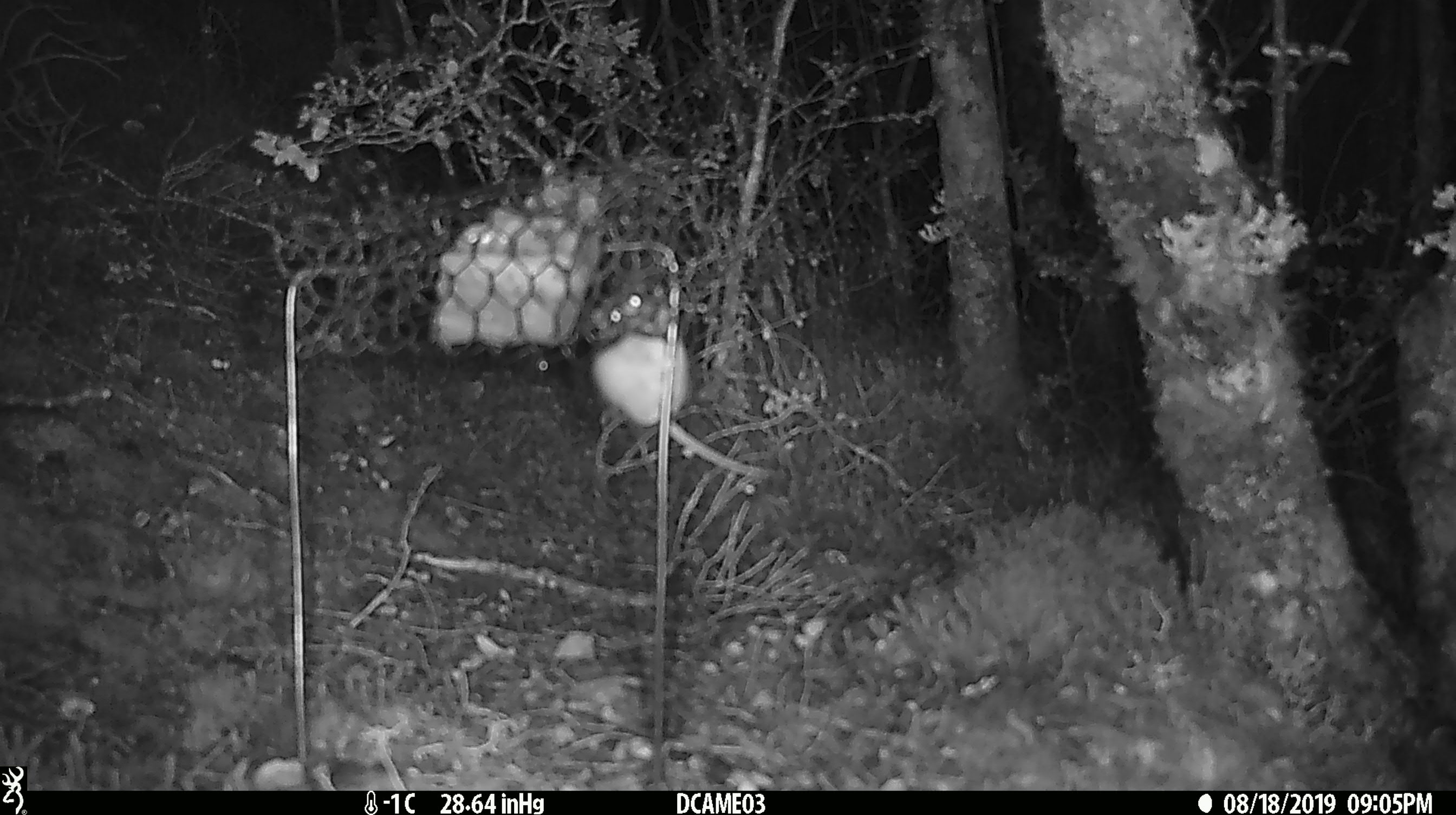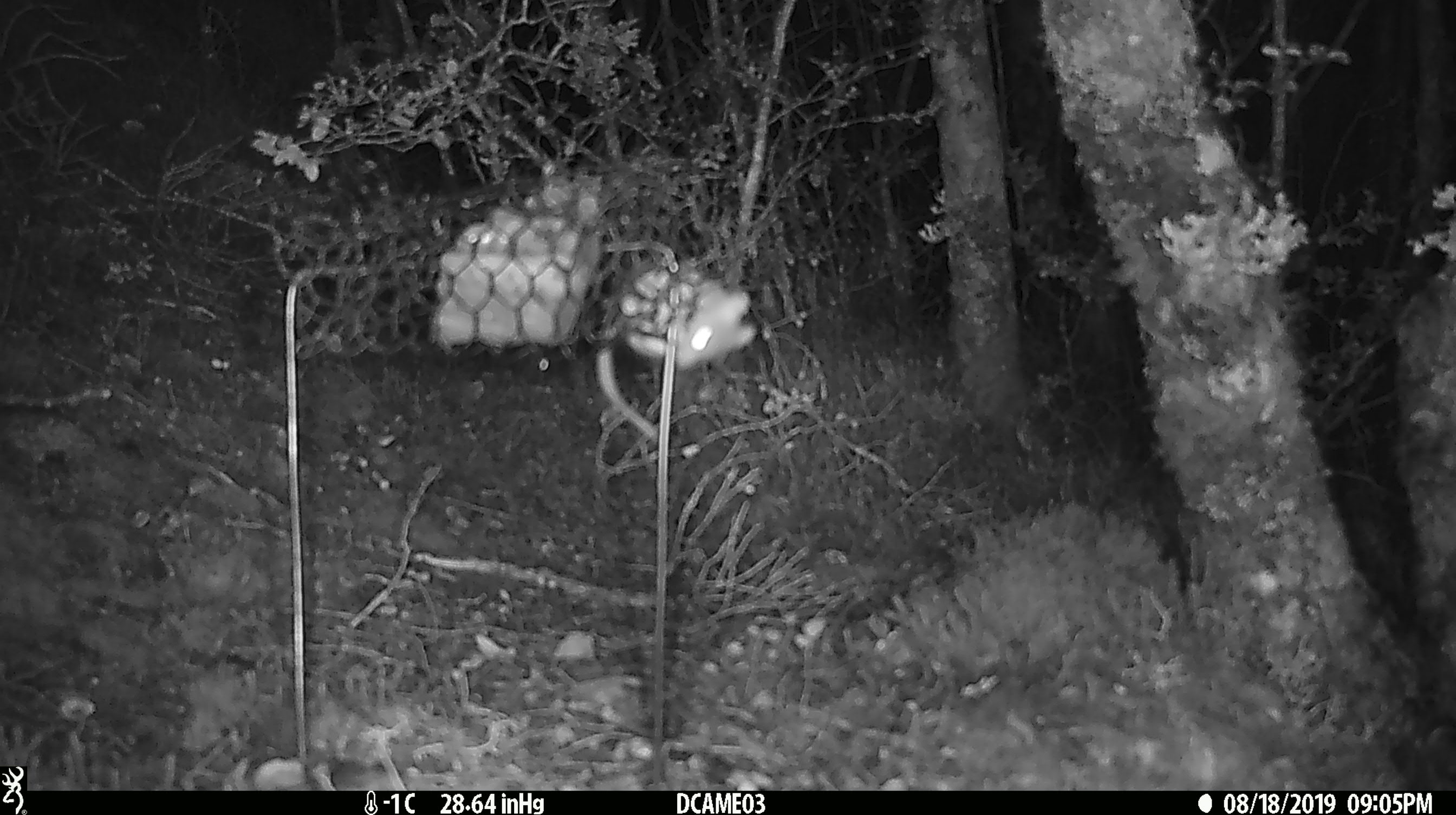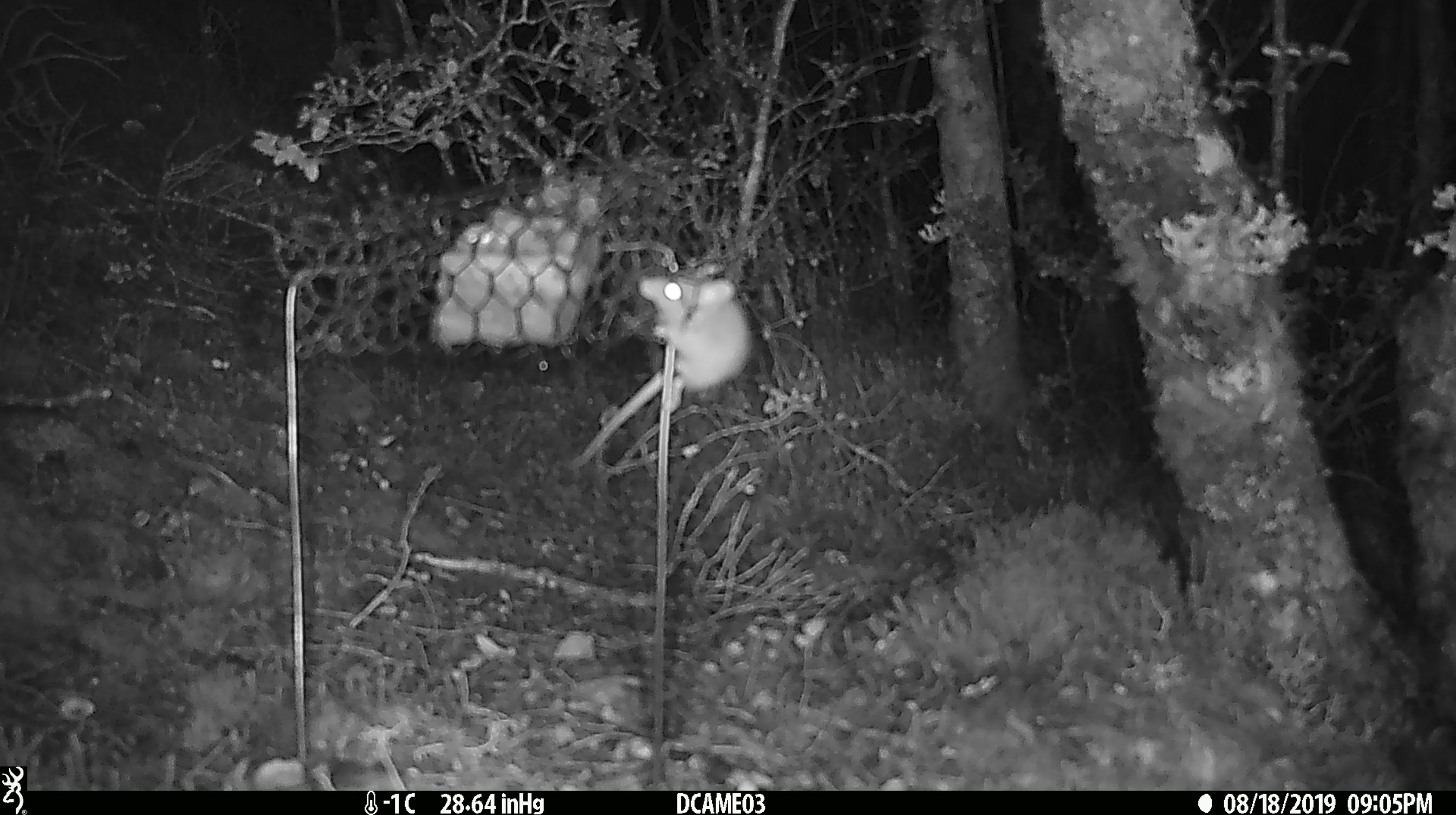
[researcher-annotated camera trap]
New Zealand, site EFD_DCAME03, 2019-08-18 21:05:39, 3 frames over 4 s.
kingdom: Animalia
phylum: Chordata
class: Mammalia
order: Rodentia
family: Muridae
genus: Mus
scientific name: Mus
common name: mouse